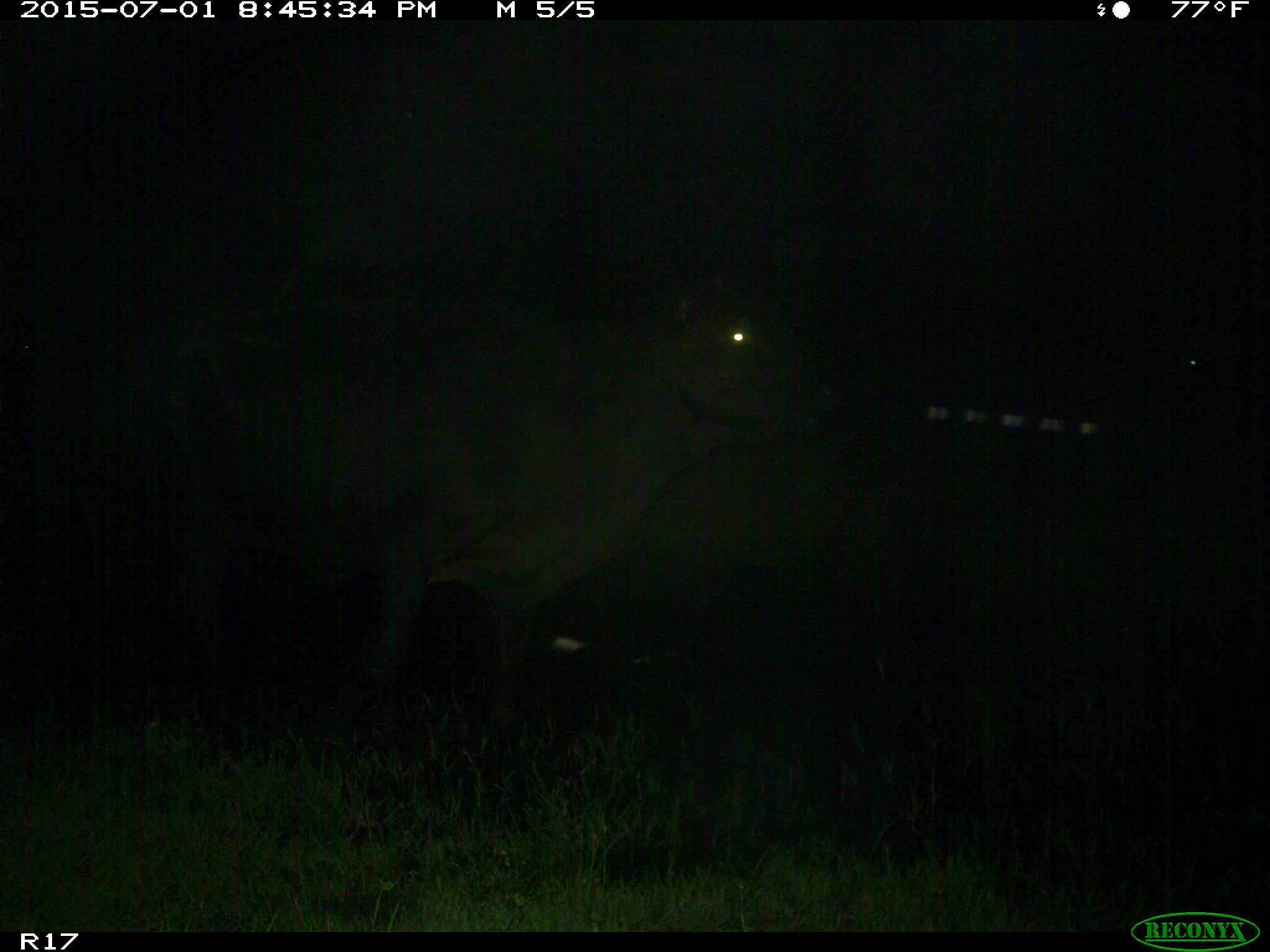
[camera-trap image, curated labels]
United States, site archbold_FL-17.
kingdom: Animalia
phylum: Chordata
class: Mammalia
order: Artiodactyla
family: Bovidae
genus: Bos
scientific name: Bos taurus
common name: domestic cow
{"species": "Bos taurus (domestic cow)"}